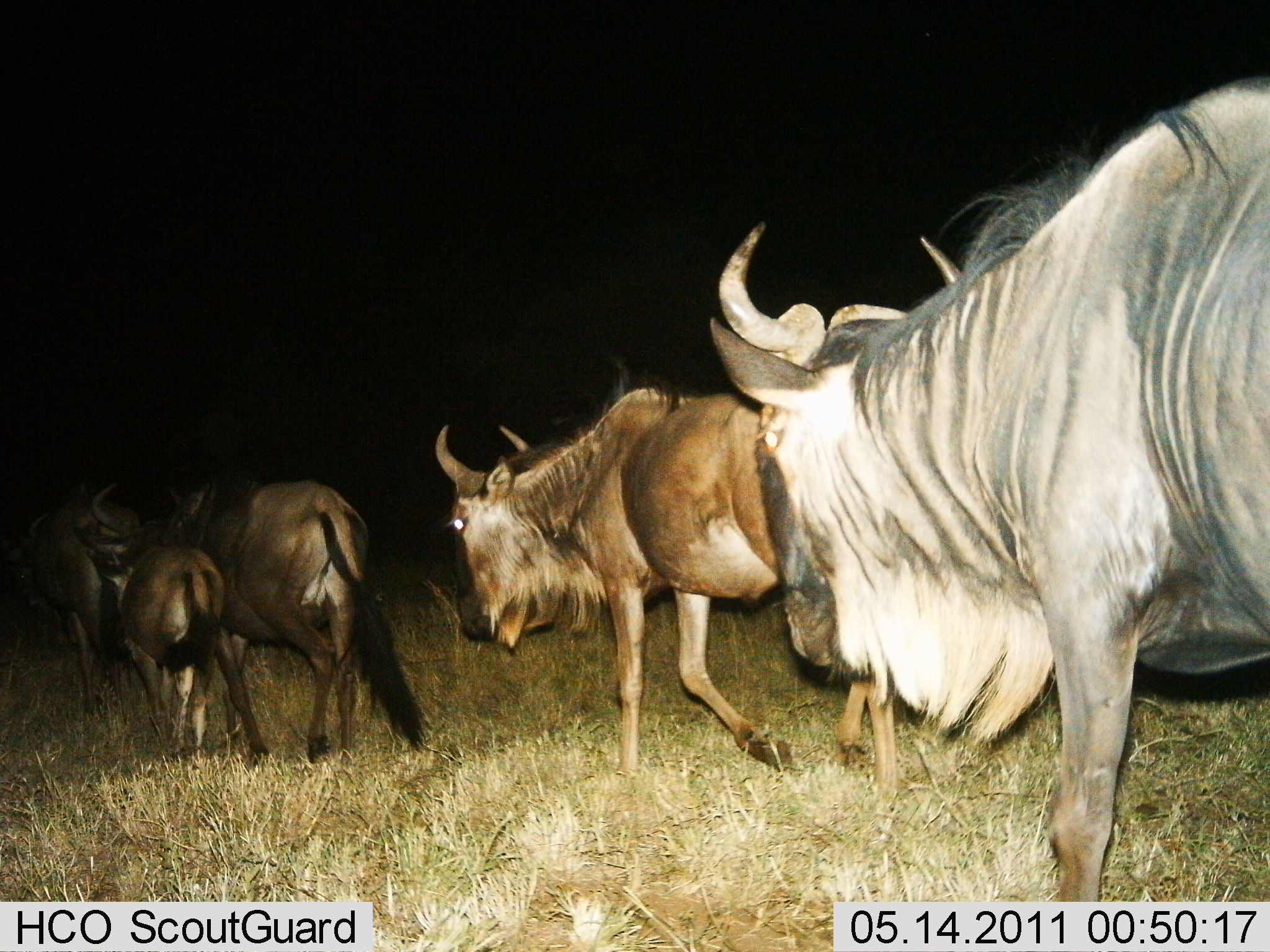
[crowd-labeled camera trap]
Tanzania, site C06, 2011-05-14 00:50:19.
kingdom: Animalia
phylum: Chordata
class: Mammalia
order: Artiodactyla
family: Bovidae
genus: Connochaetes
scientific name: Connochaetes taurinus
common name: blue wildebeest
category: wildebeest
Wildebeest (blue wildebeest) (Connochaetes taurinus), count 5. Behavior (volunteer vote fractions): standing 0%, resting 0%, moving 100%, interacting 0%. Young present (vote fraction): 17%. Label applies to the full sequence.